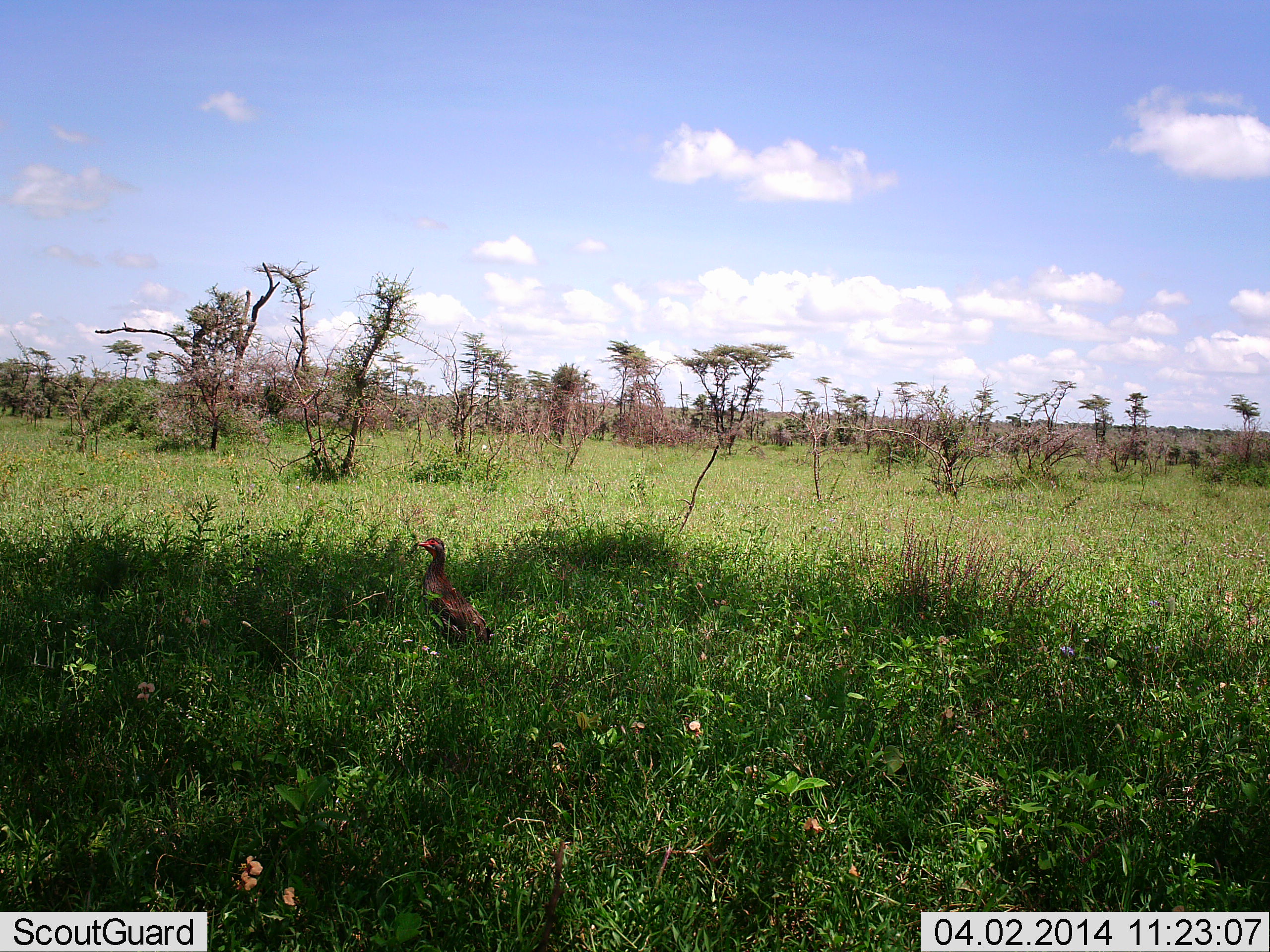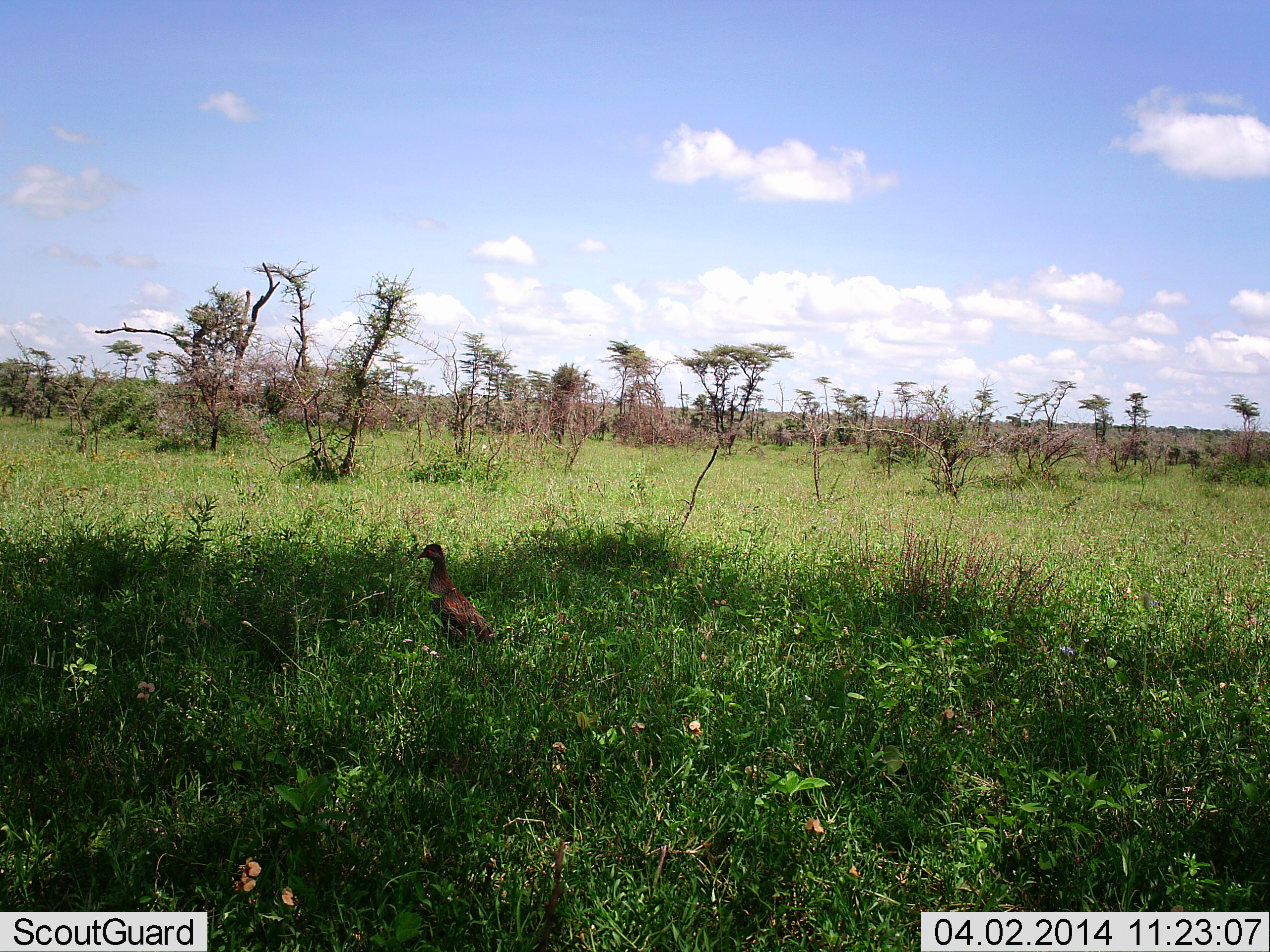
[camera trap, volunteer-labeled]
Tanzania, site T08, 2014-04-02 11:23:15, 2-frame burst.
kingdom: Animalia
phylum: Chordata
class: Aves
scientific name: Aves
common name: bird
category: otherbird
Otherbird (bird) (Aves), count 1. Behavior (volunteer vote fractions): standing 90%, resting 10%, moving 10%, interacting 0%. Young present (vote fraction): 0%. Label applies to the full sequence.